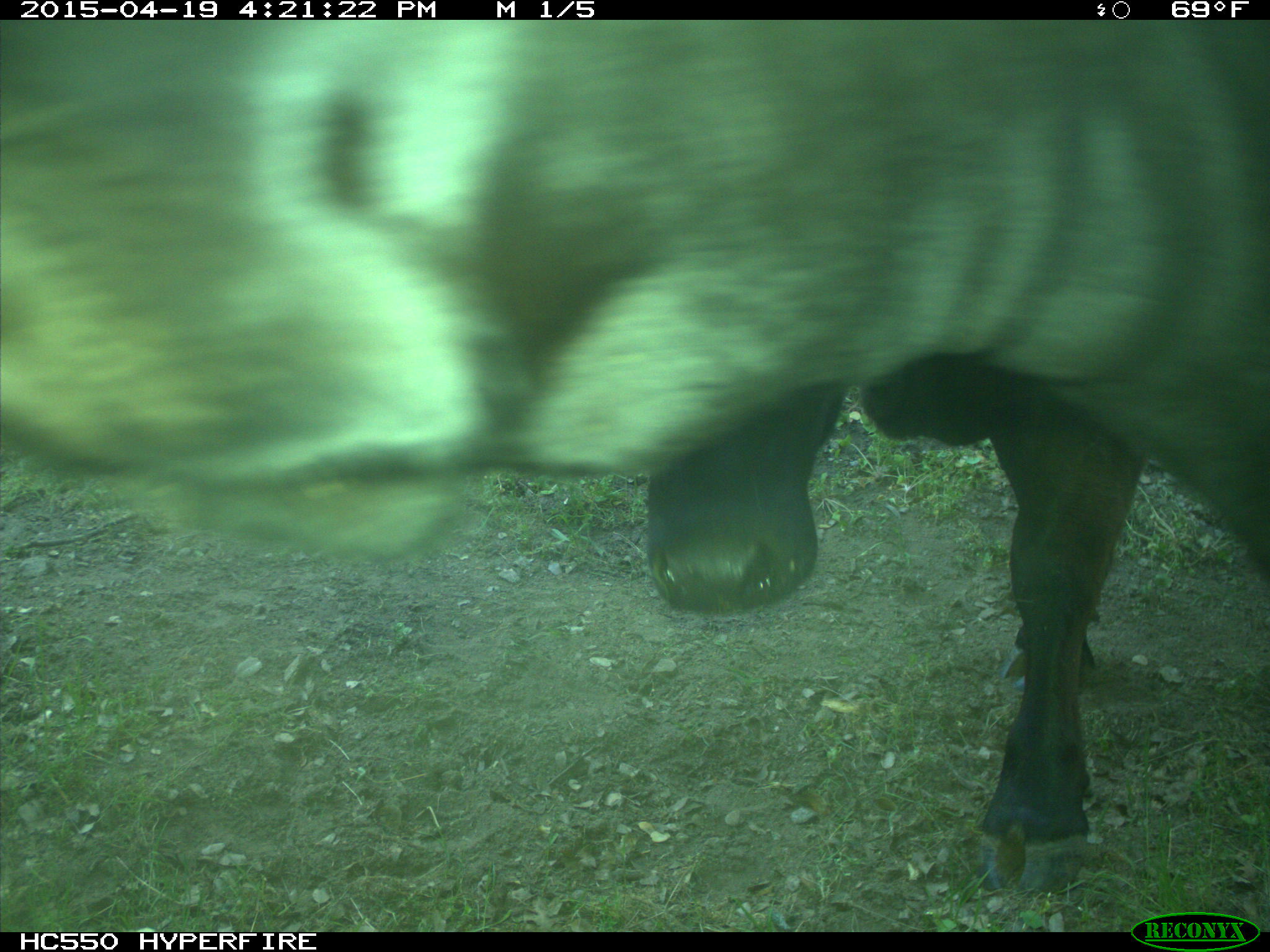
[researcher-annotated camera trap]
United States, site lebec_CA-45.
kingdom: Animalia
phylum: Chordata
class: Mammalia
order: Artiodactyla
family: Bovidae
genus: Bos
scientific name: Bos taurus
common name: domestic cow